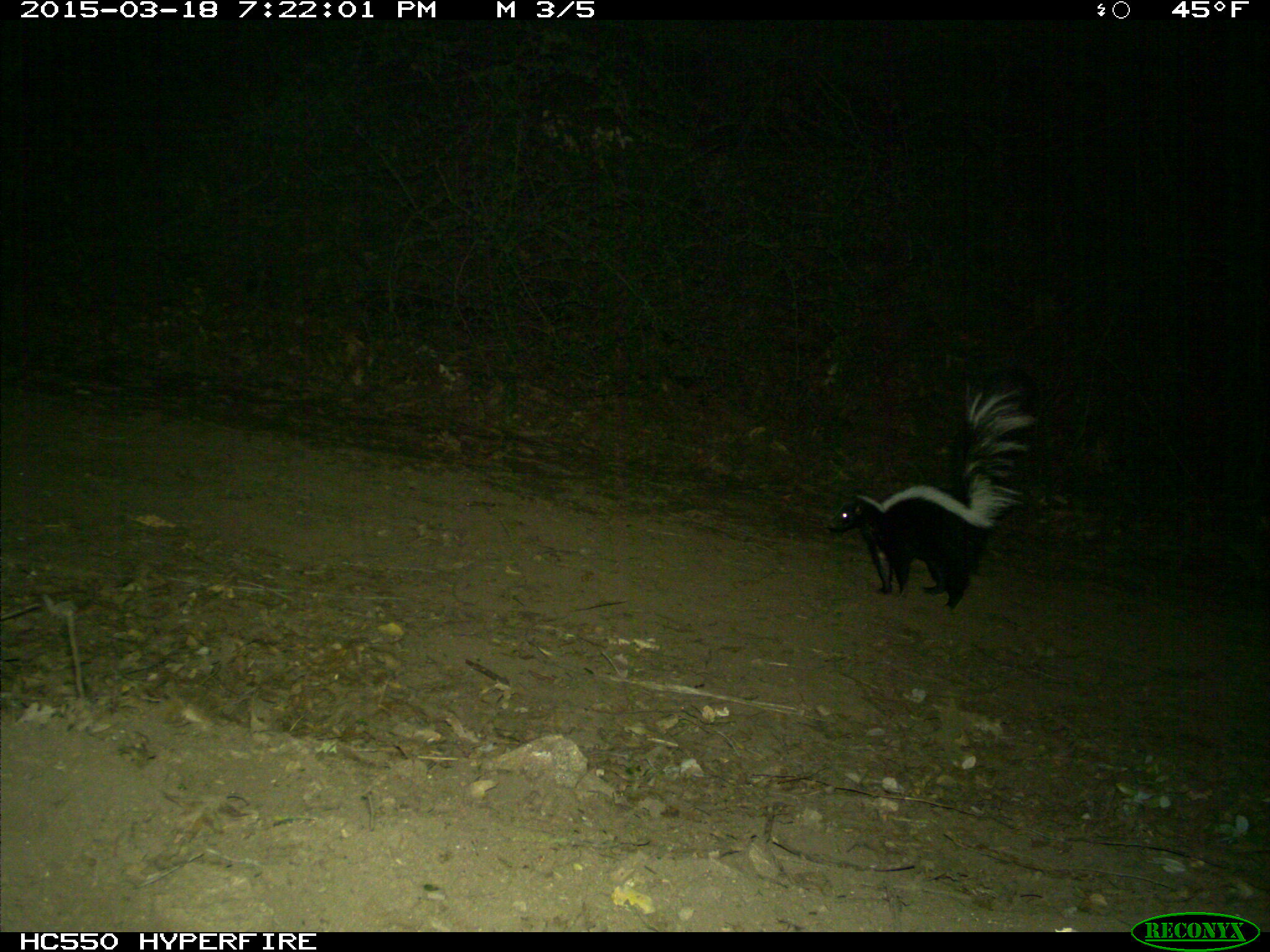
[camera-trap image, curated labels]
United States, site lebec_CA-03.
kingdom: Animalia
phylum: Chordata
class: Mammalia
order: Carnivora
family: Mephitidae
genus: Mephitis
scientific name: Mephitis mephitis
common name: striped skunk